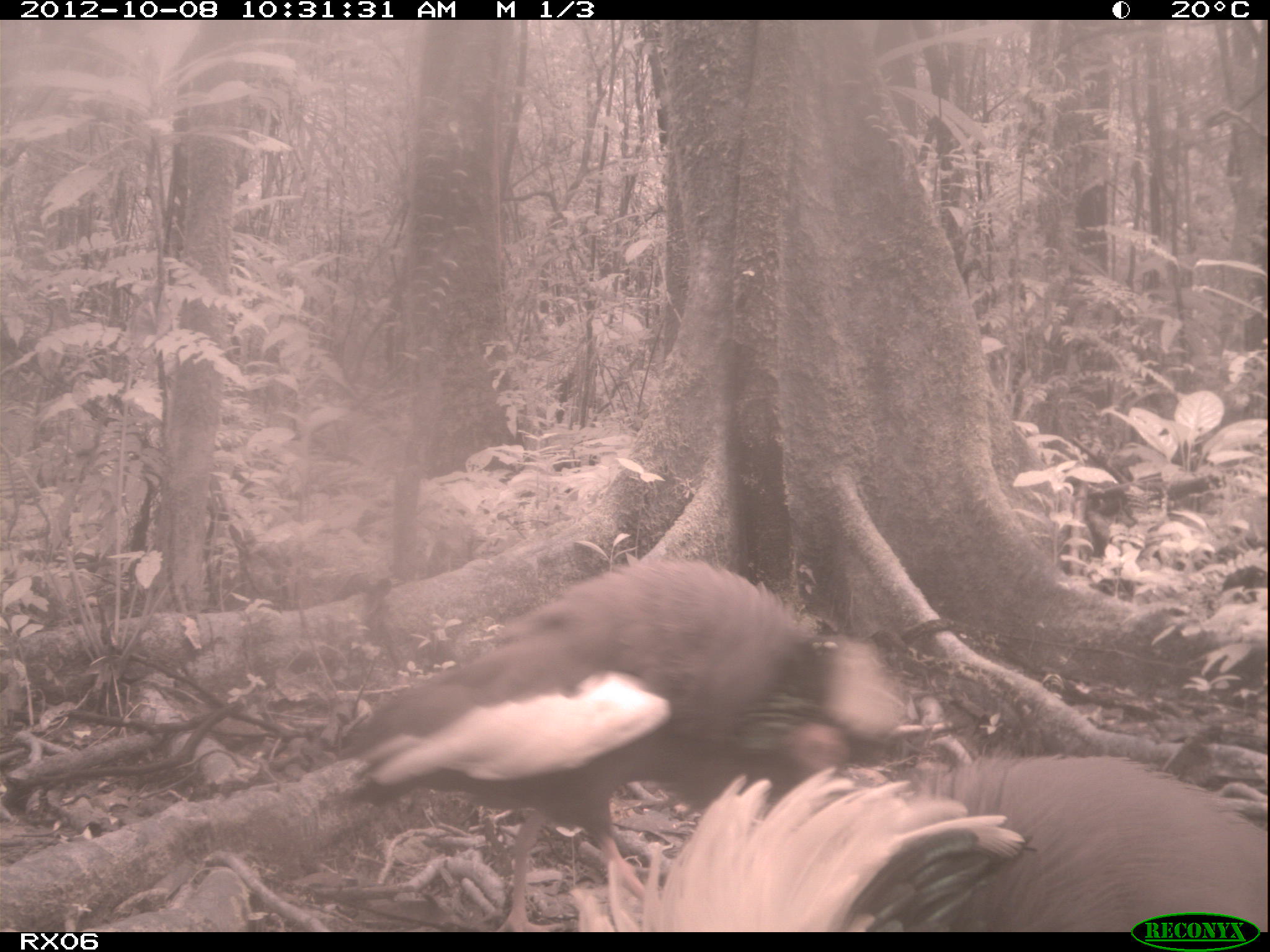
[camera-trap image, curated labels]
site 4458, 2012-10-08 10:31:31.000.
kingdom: Animalia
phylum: Chordata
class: Aves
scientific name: Aves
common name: bird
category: unknown bird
Unknown bird (bird) (Aves), count 2.